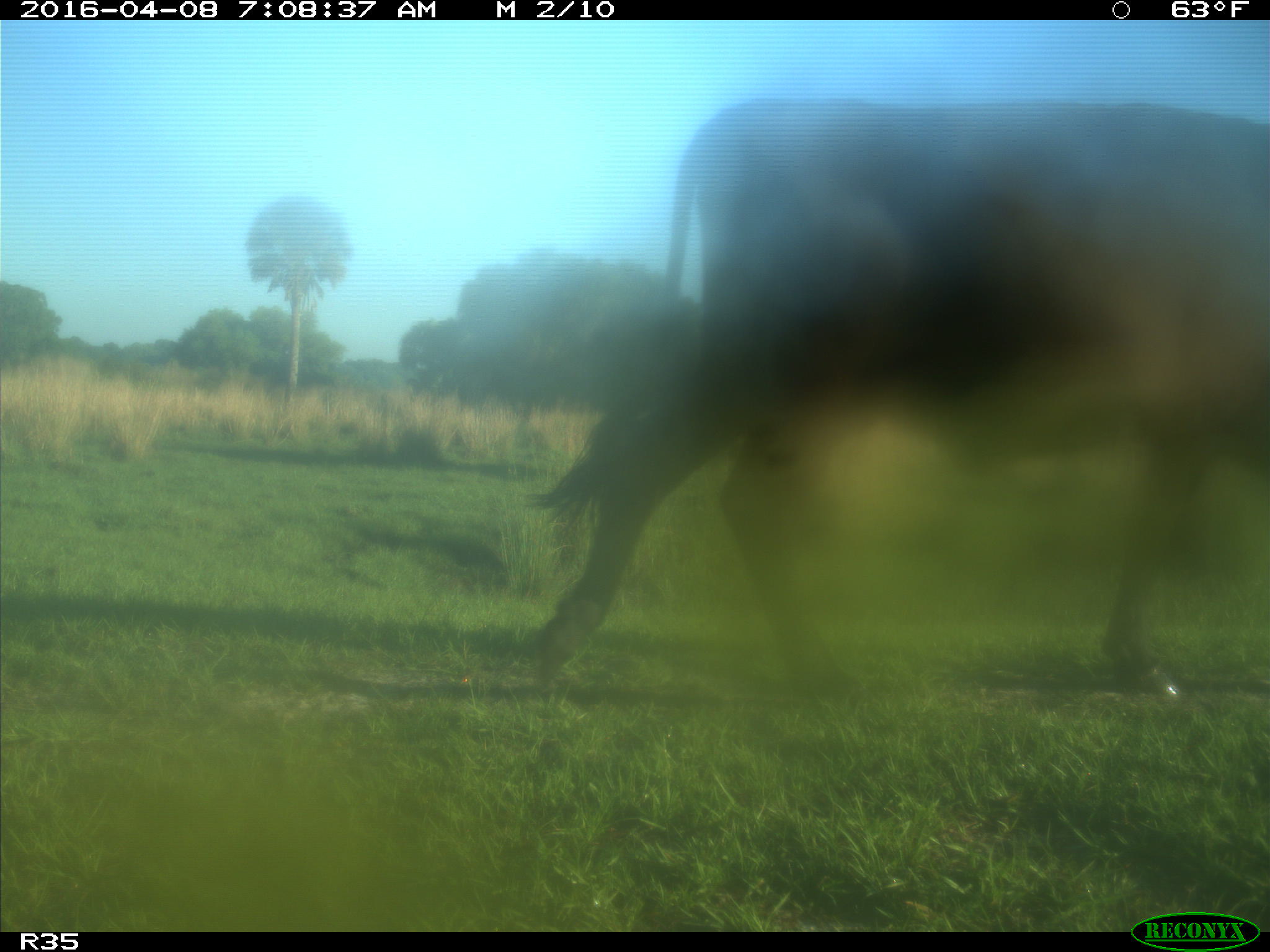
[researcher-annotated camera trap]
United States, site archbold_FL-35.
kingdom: Animalia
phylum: Chordata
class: Mammalia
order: Artiodactyla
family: Bovidae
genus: Bos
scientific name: Bos taurus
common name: domestic cow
Bos taurus (domestic cow).